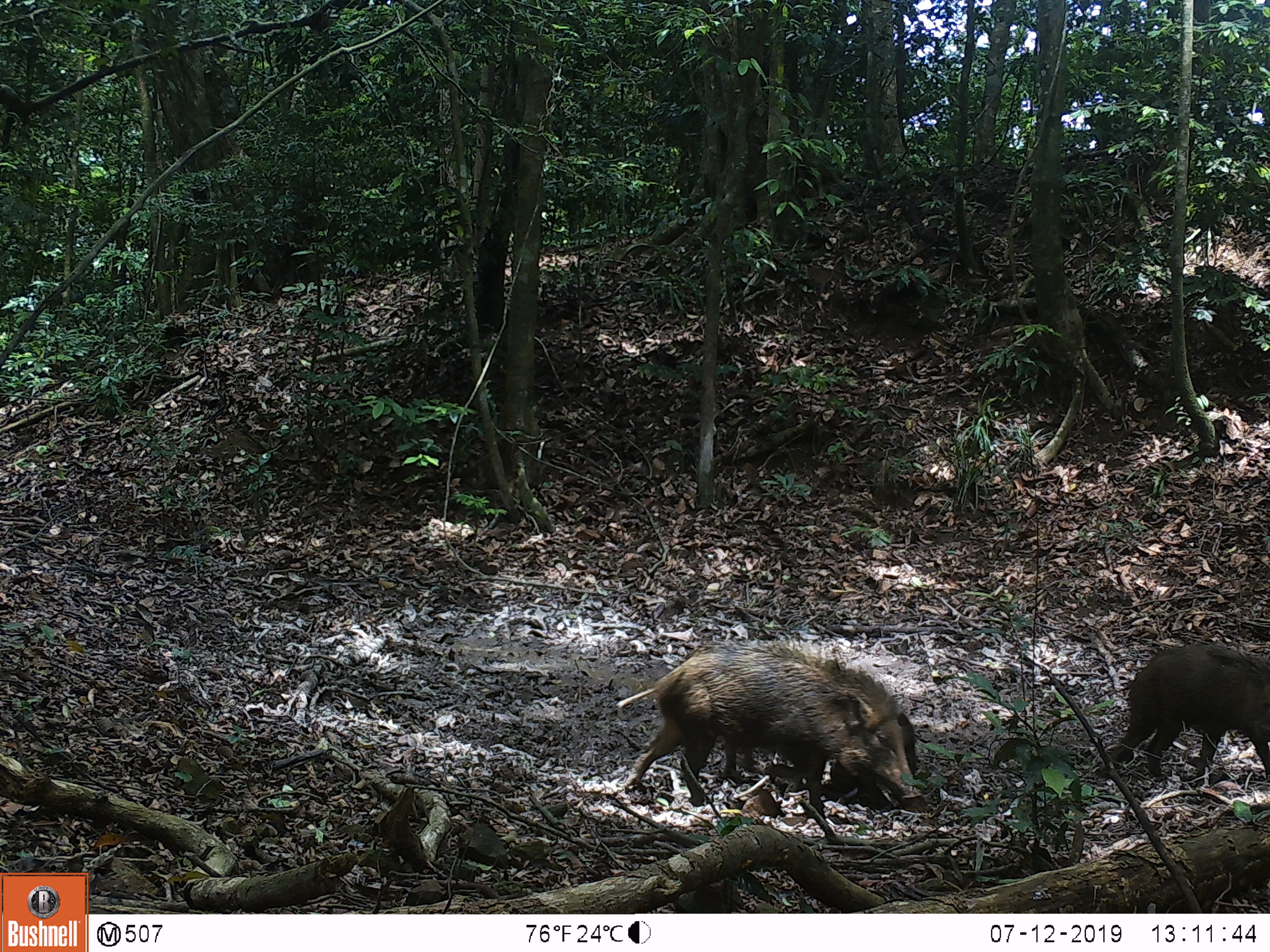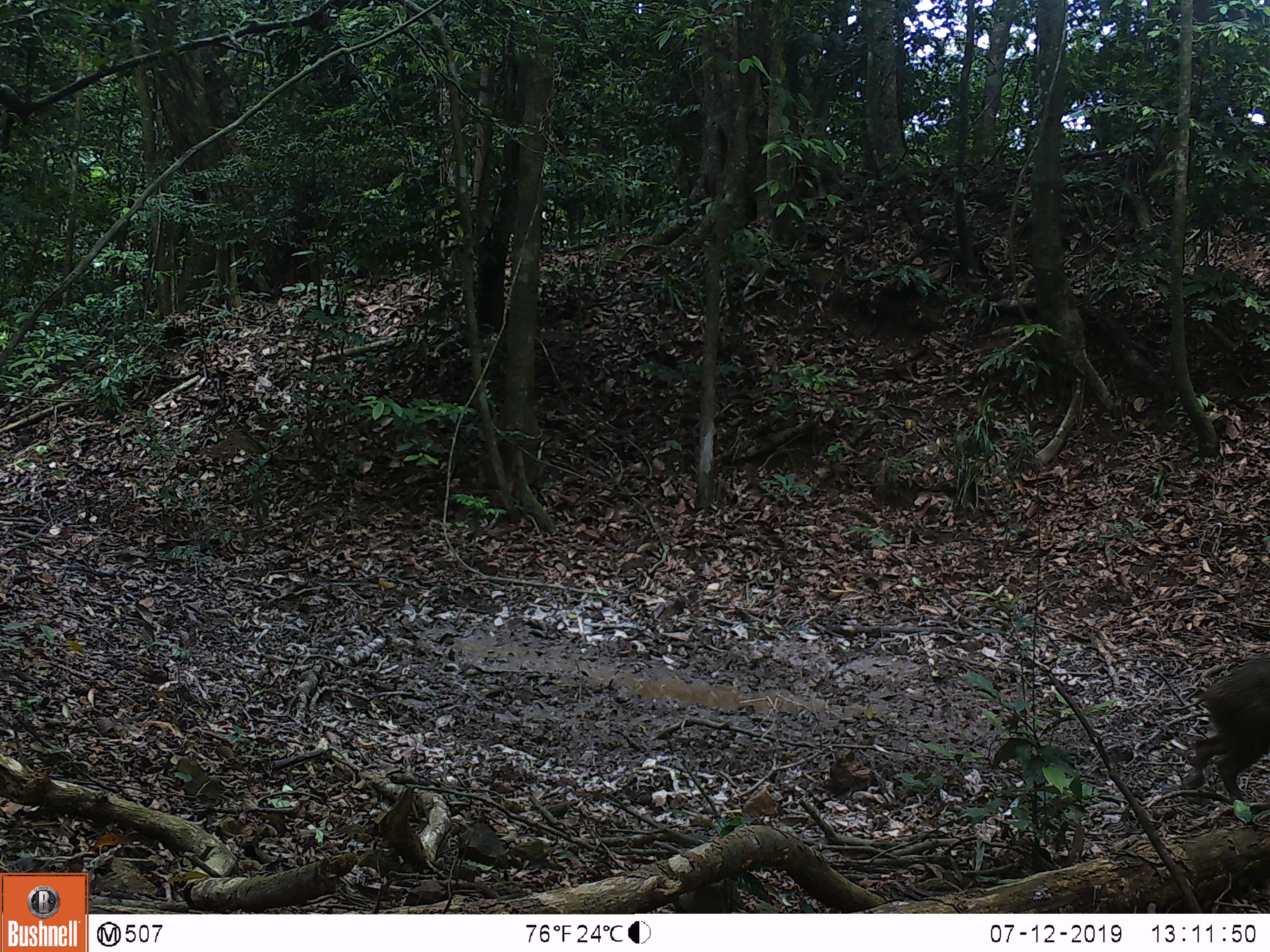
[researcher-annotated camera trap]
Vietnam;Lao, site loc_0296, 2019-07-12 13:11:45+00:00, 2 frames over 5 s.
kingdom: Animalia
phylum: Chordata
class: Mammalia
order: Artiodactyla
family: Suidae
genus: Sus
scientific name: Sus scrofa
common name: eurasian wild pig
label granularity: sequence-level